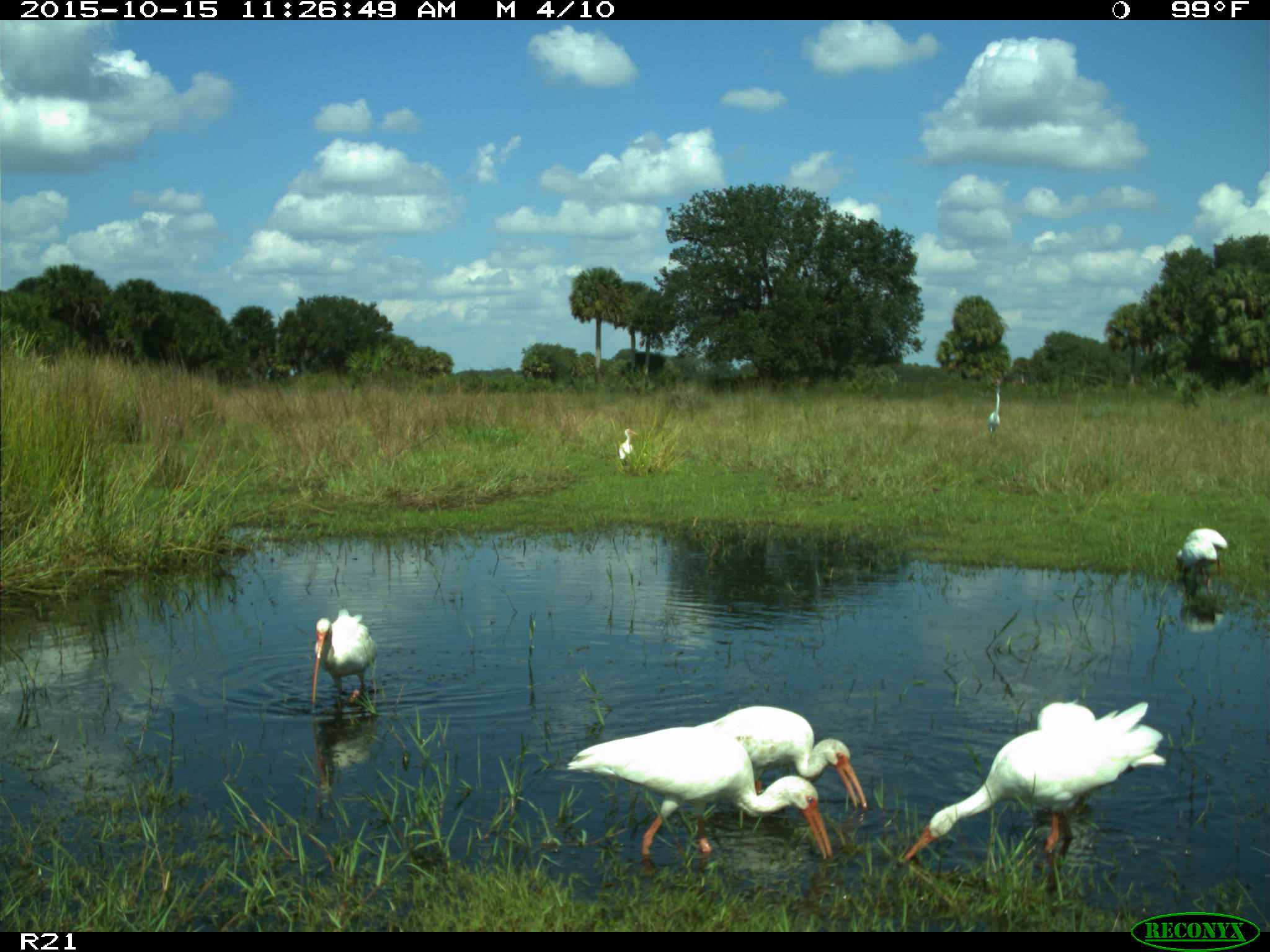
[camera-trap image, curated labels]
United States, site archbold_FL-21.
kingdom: Animalia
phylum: Chordata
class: Aves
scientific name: Aves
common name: birds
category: unidentified bird